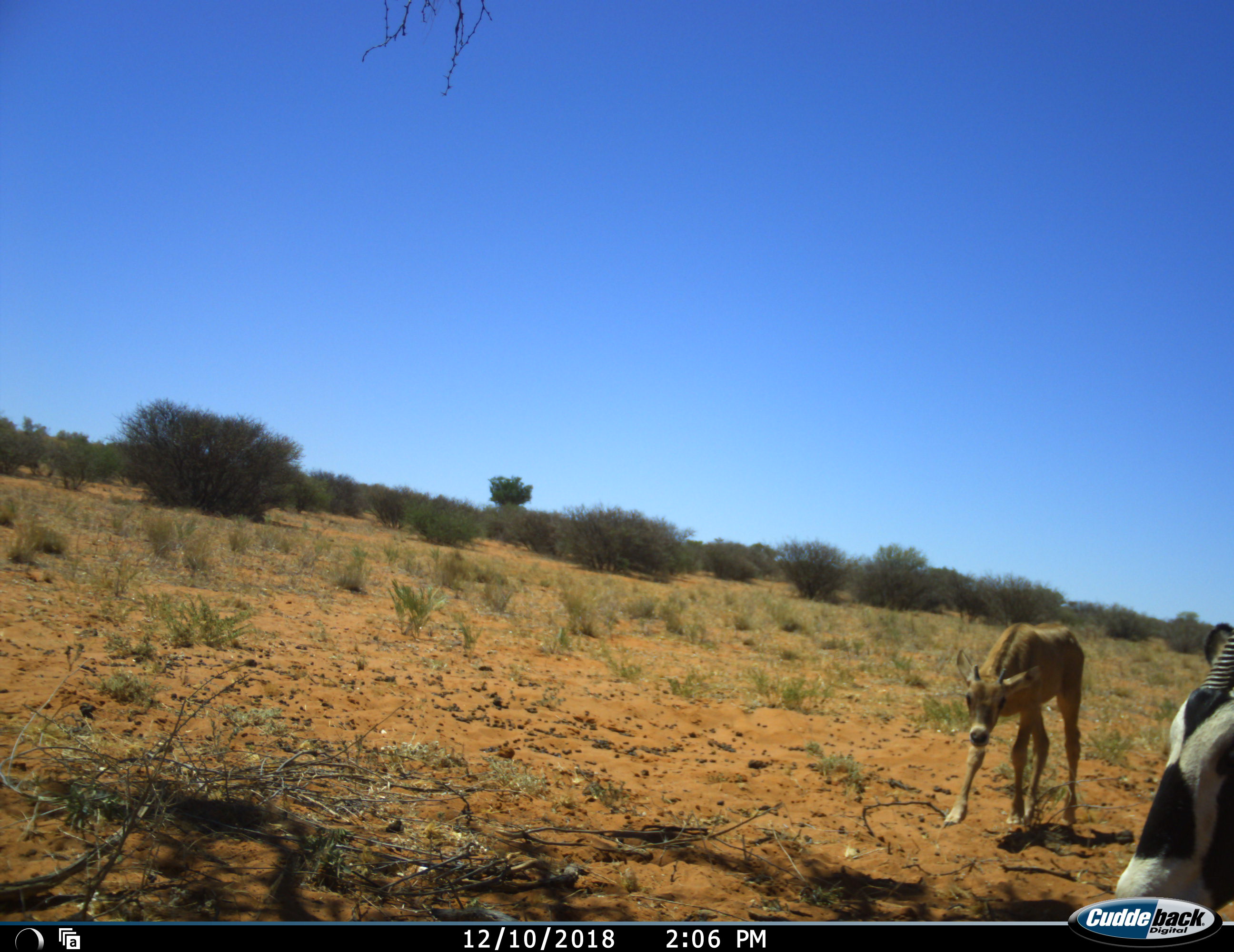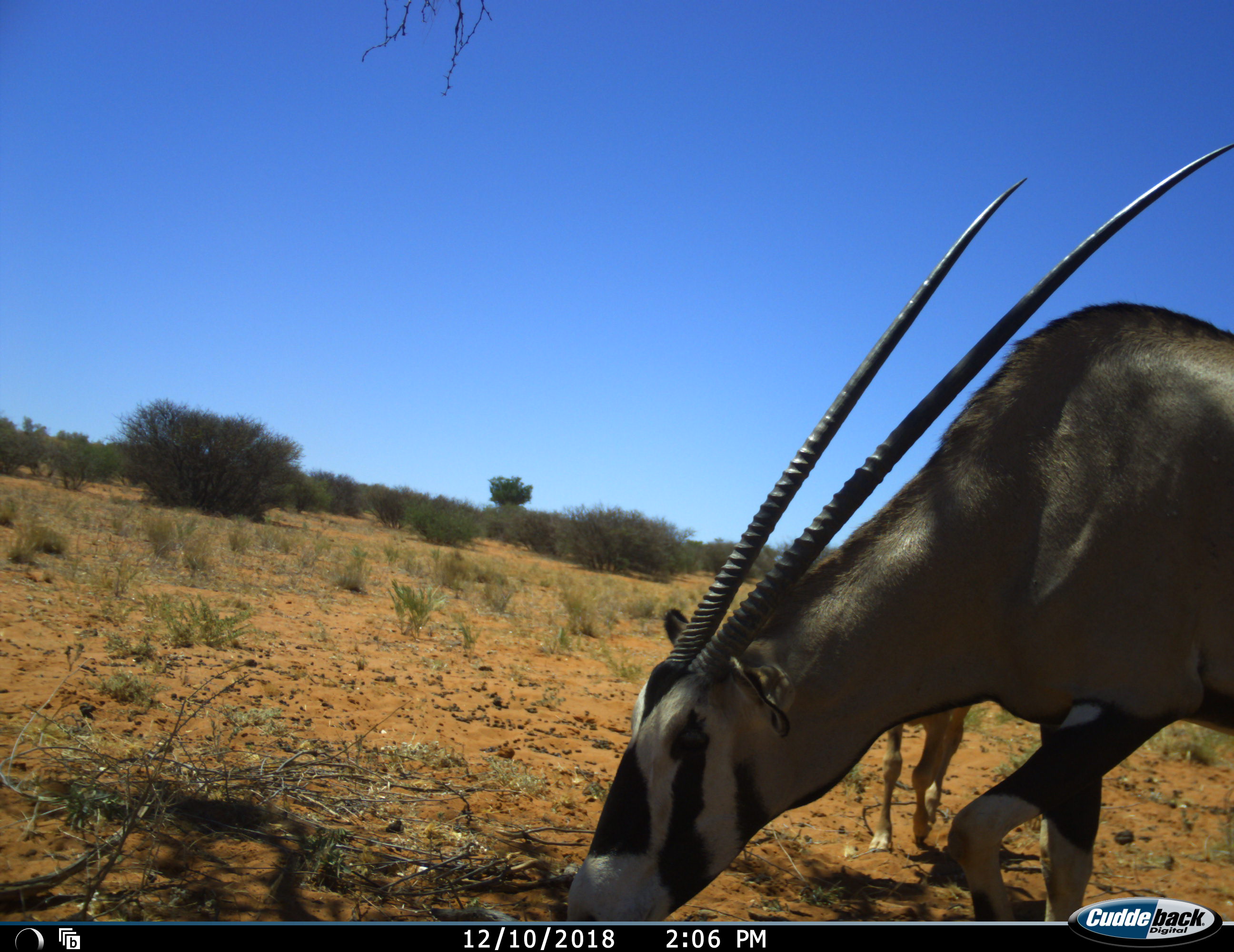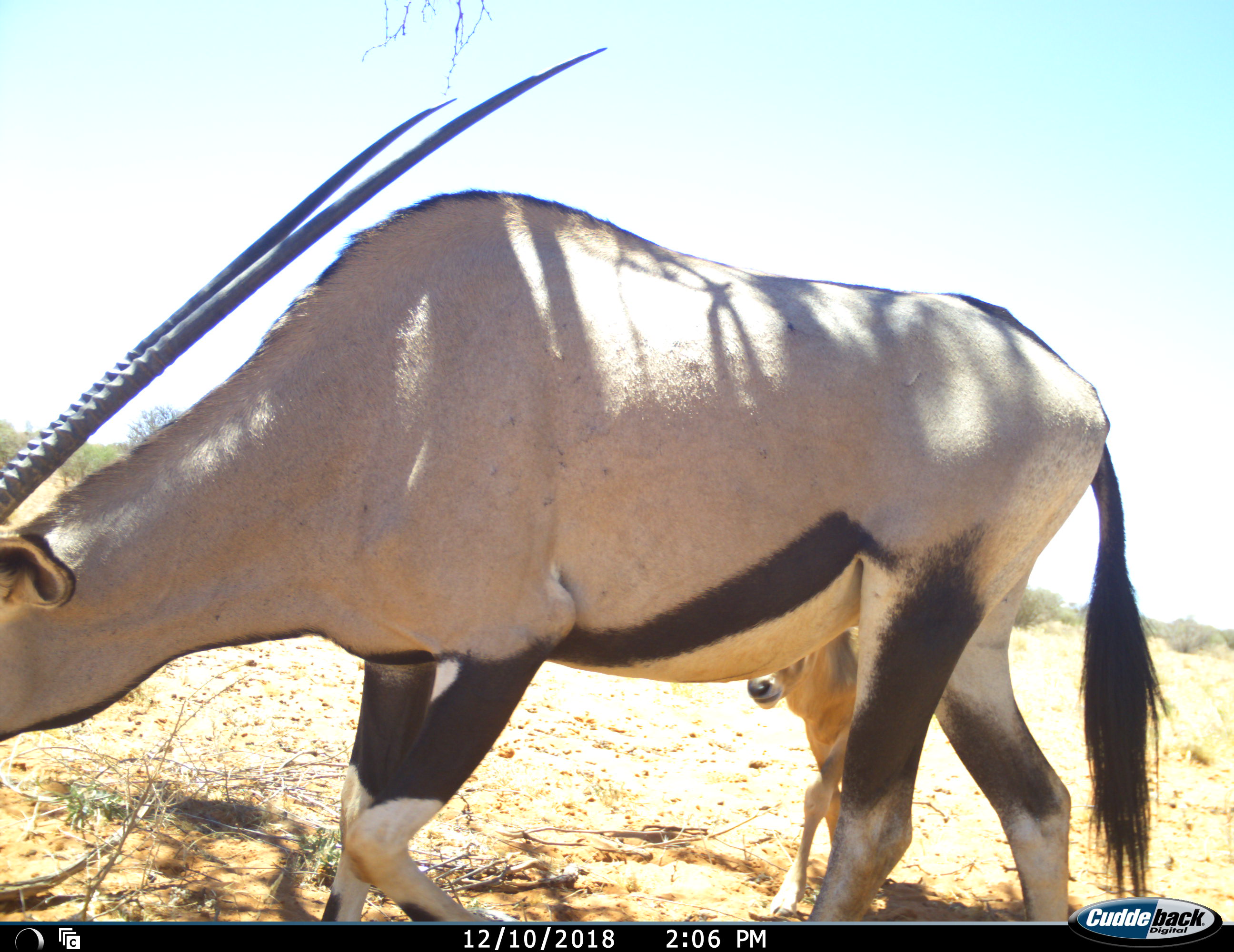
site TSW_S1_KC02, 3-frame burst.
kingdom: Animalia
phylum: Chordata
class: Mammalia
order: Artiodactyla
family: Bovidae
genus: Oryx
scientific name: Oryx gazella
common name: gemsbok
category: oryx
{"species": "oryx (gemsbok) (Oryx gazella)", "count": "2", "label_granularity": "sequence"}